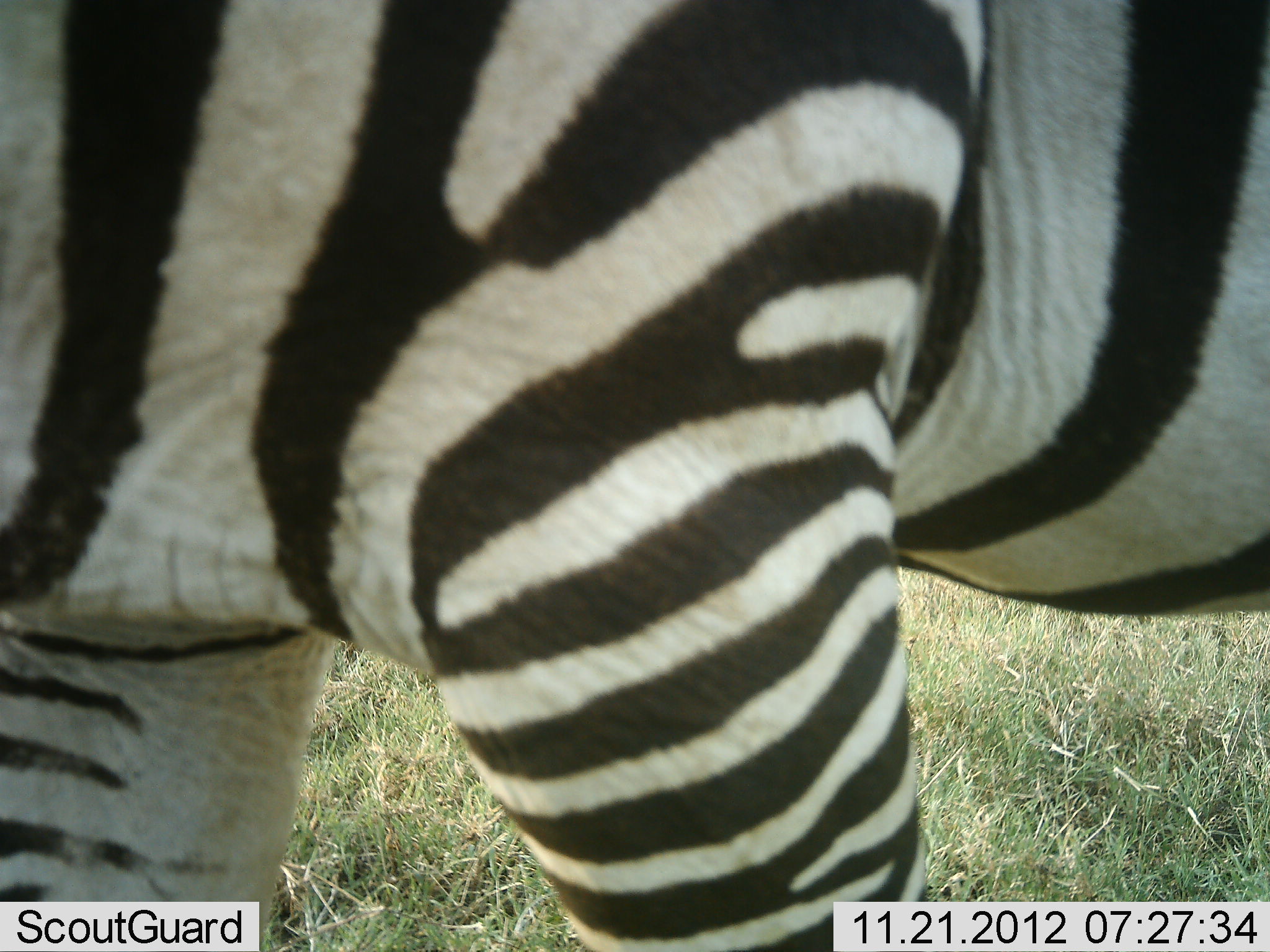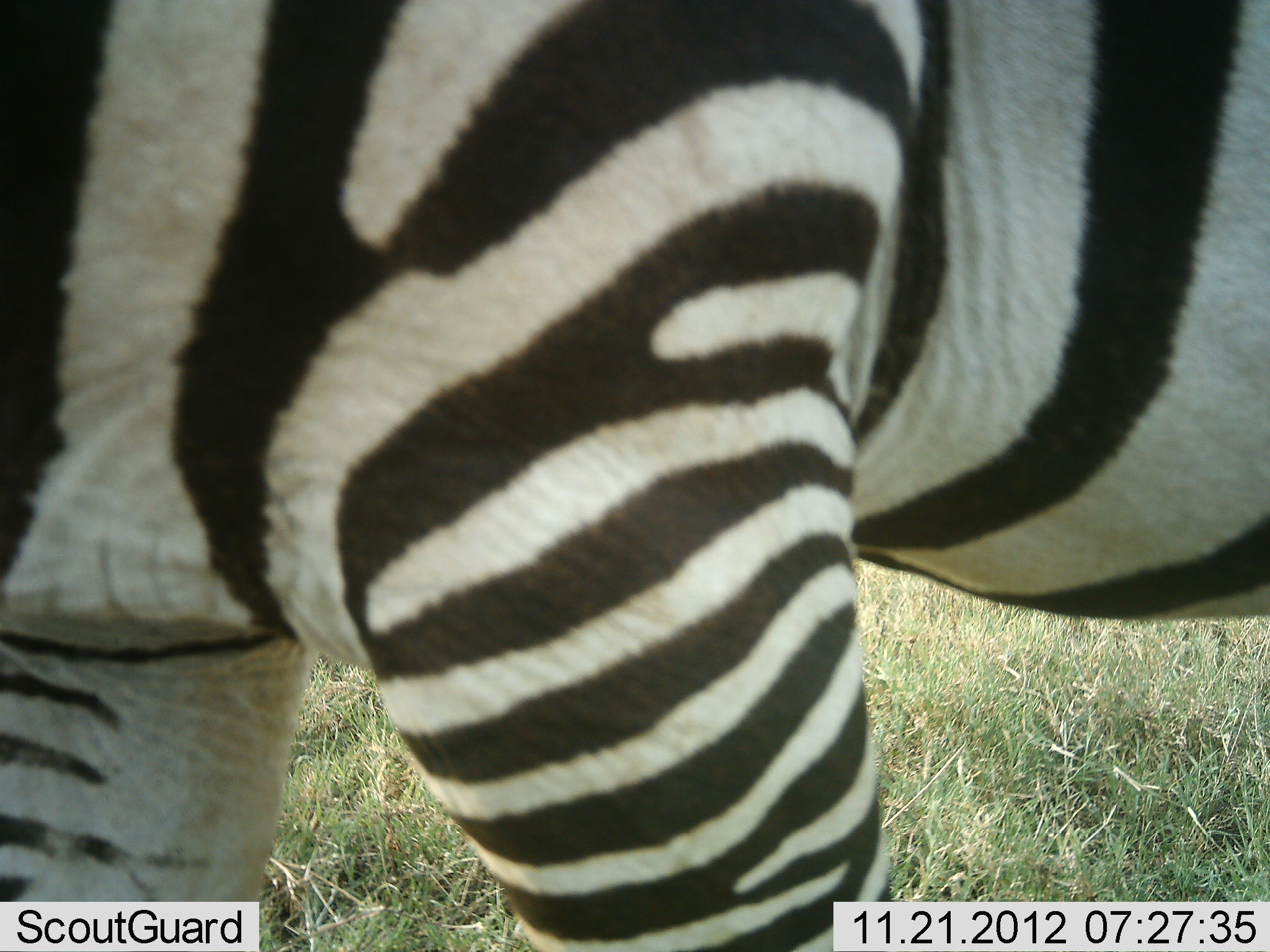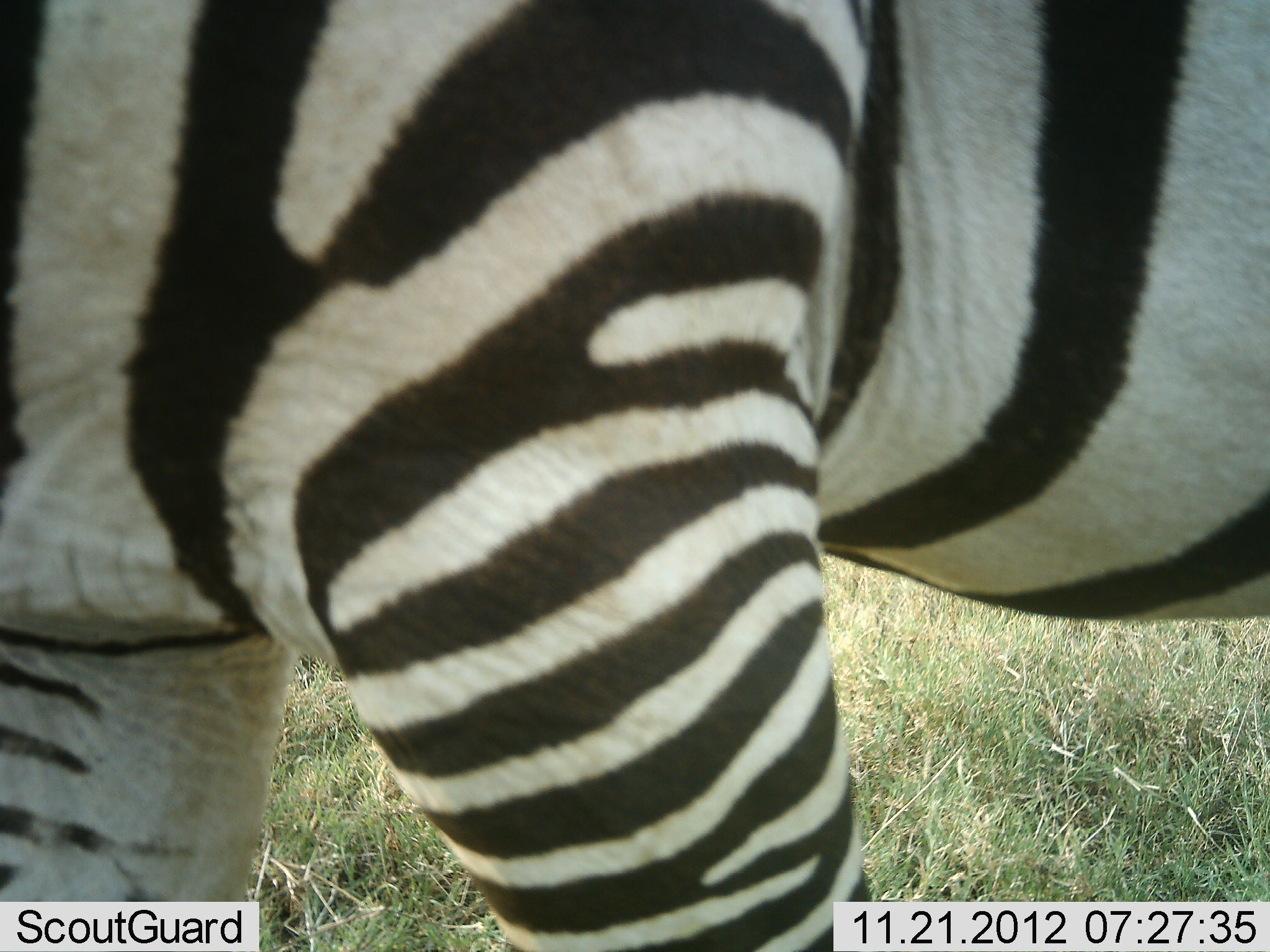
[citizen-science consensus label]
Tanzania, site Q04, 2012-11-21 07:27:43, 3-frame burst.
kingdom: Animalia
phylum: Chordata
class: Mammalia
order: Perissodactyla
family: Equidae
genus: Equus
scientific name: Equus quagga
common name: plains zebra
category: zebra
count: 1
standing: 70%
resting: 0%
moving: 20%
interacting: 10%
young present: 0%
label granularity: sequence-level